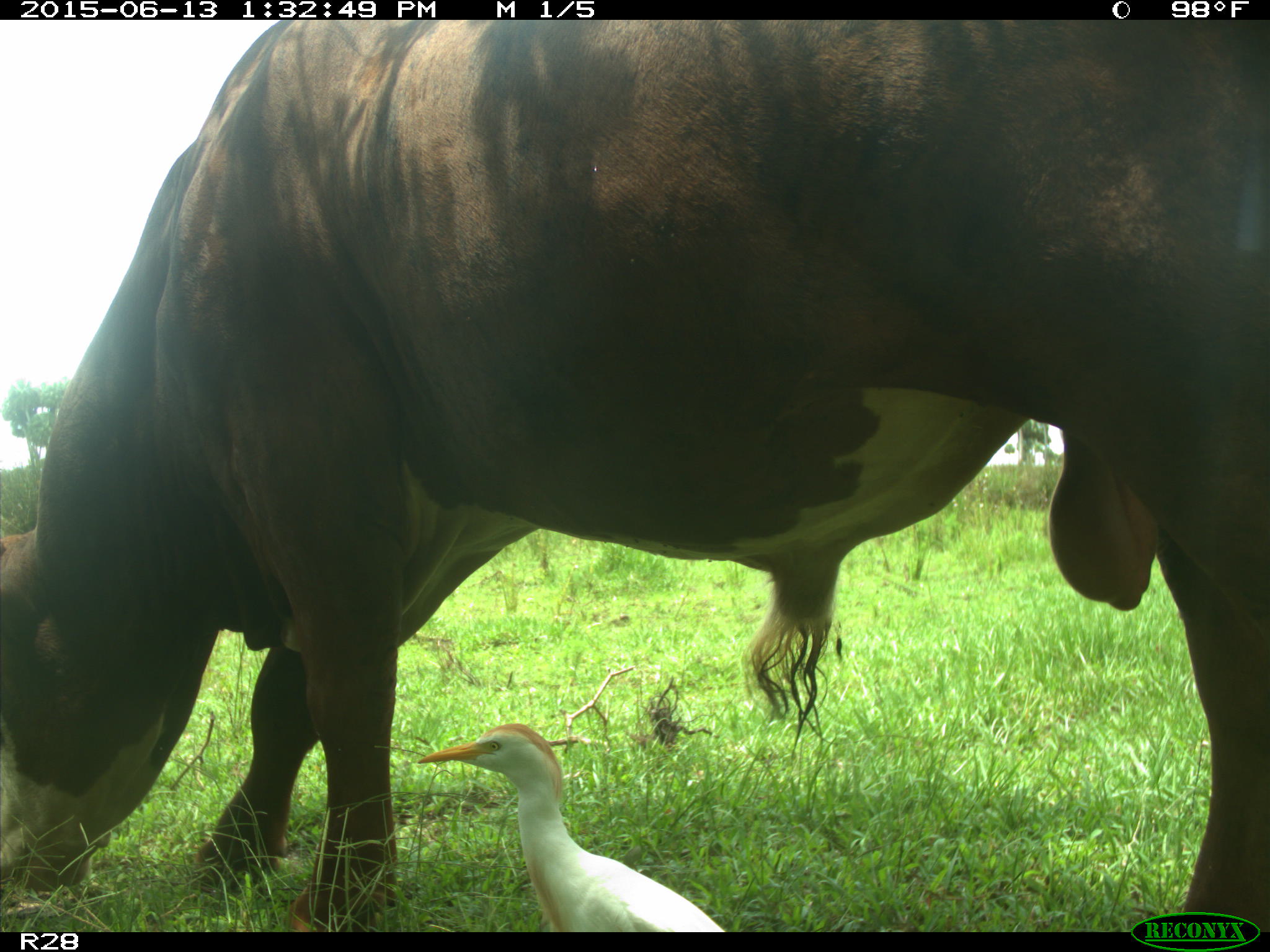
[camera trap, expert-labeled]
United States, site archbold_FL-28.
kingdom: Animalia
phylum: Chordata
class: Mammalia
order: Artiodactyla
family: Bovidae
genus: Bos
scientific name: Bos taurus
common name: domestic cow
Bos taurus (domestic cow).